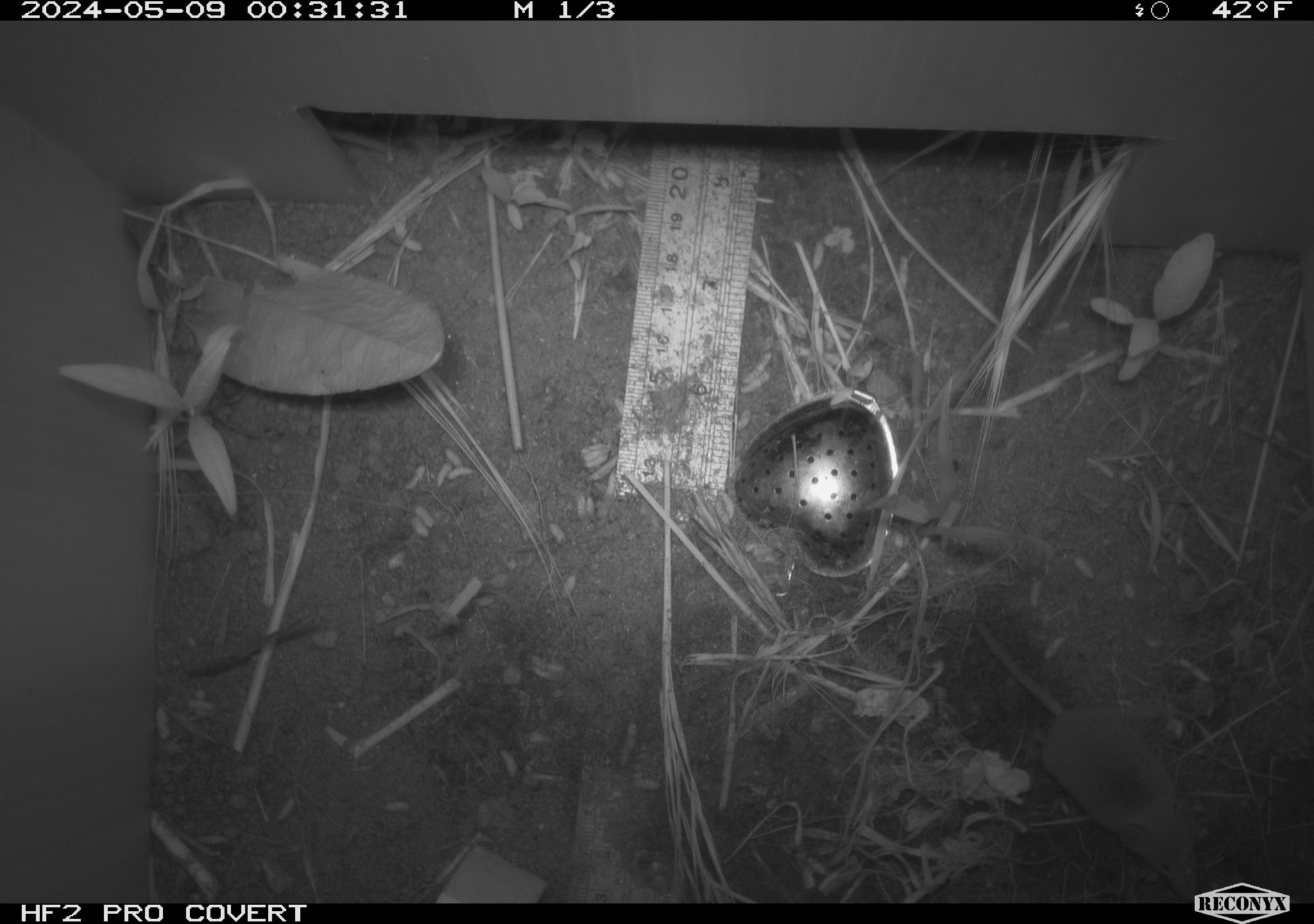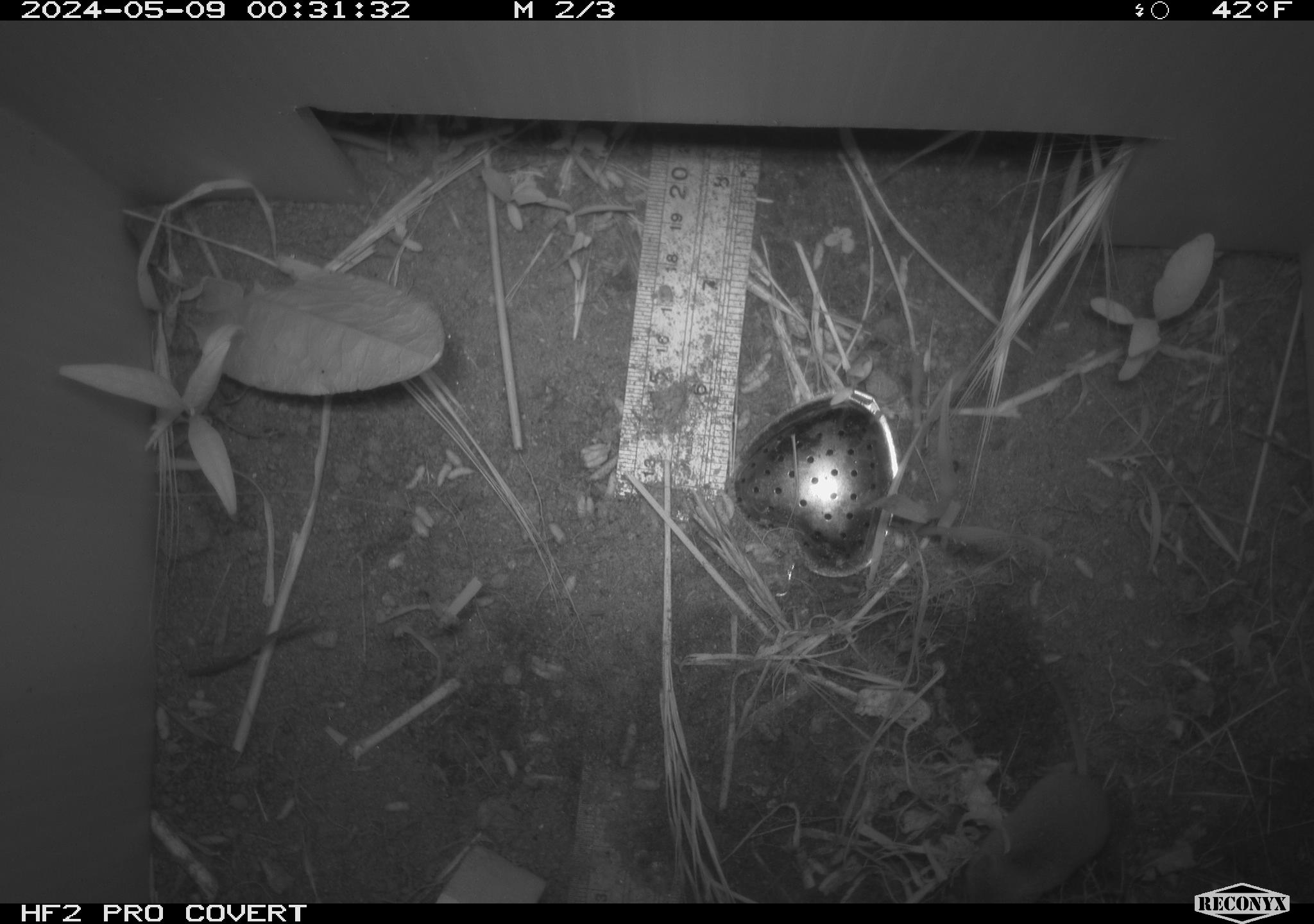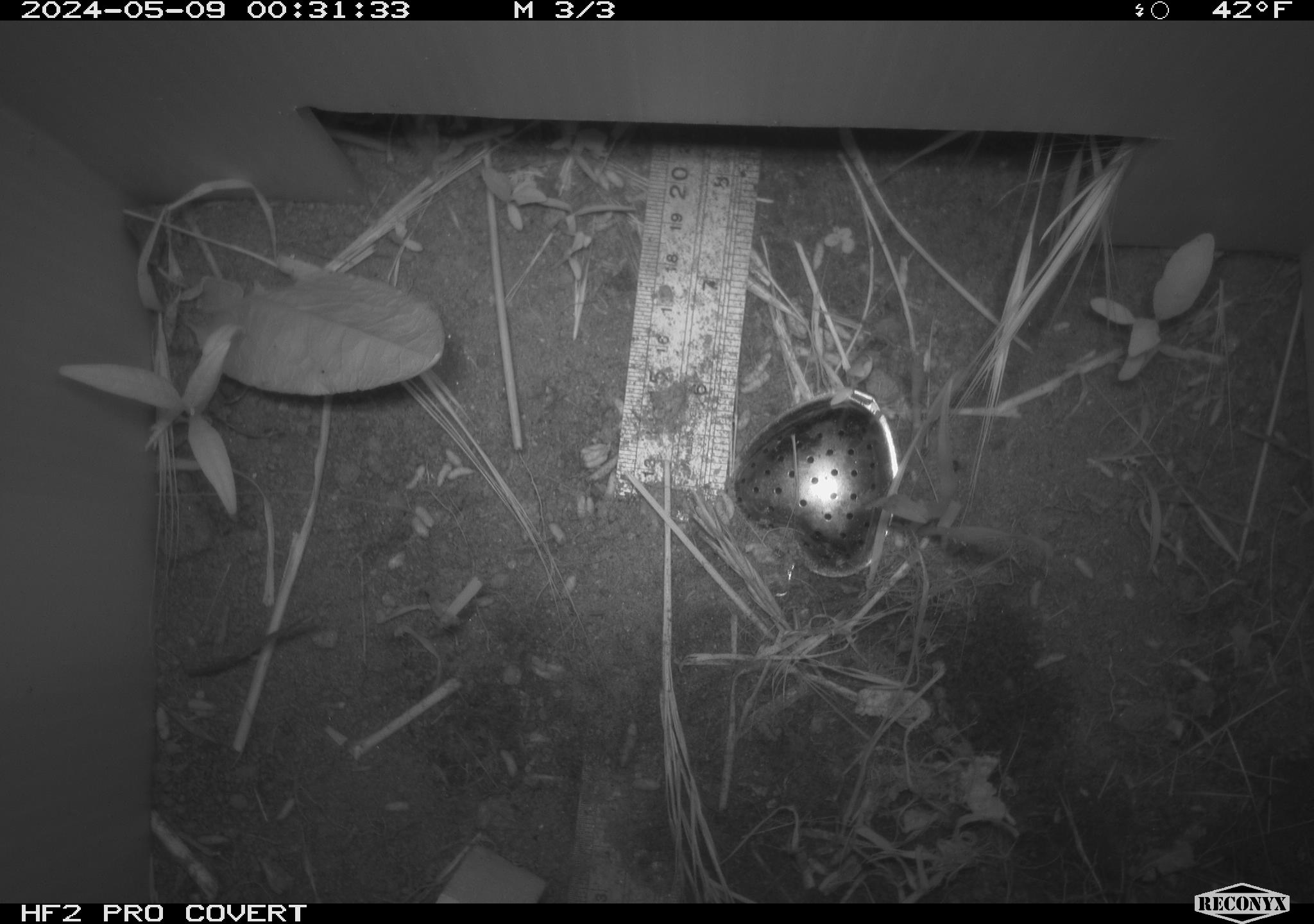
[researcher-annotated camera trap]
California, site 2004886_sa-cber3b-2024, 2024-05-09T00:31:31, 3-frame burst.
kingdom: Animalia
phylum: Chordata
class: Mammalia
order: Eulipotyphla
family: Soricidae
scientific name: Soricidae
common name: shrews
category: soricidae family